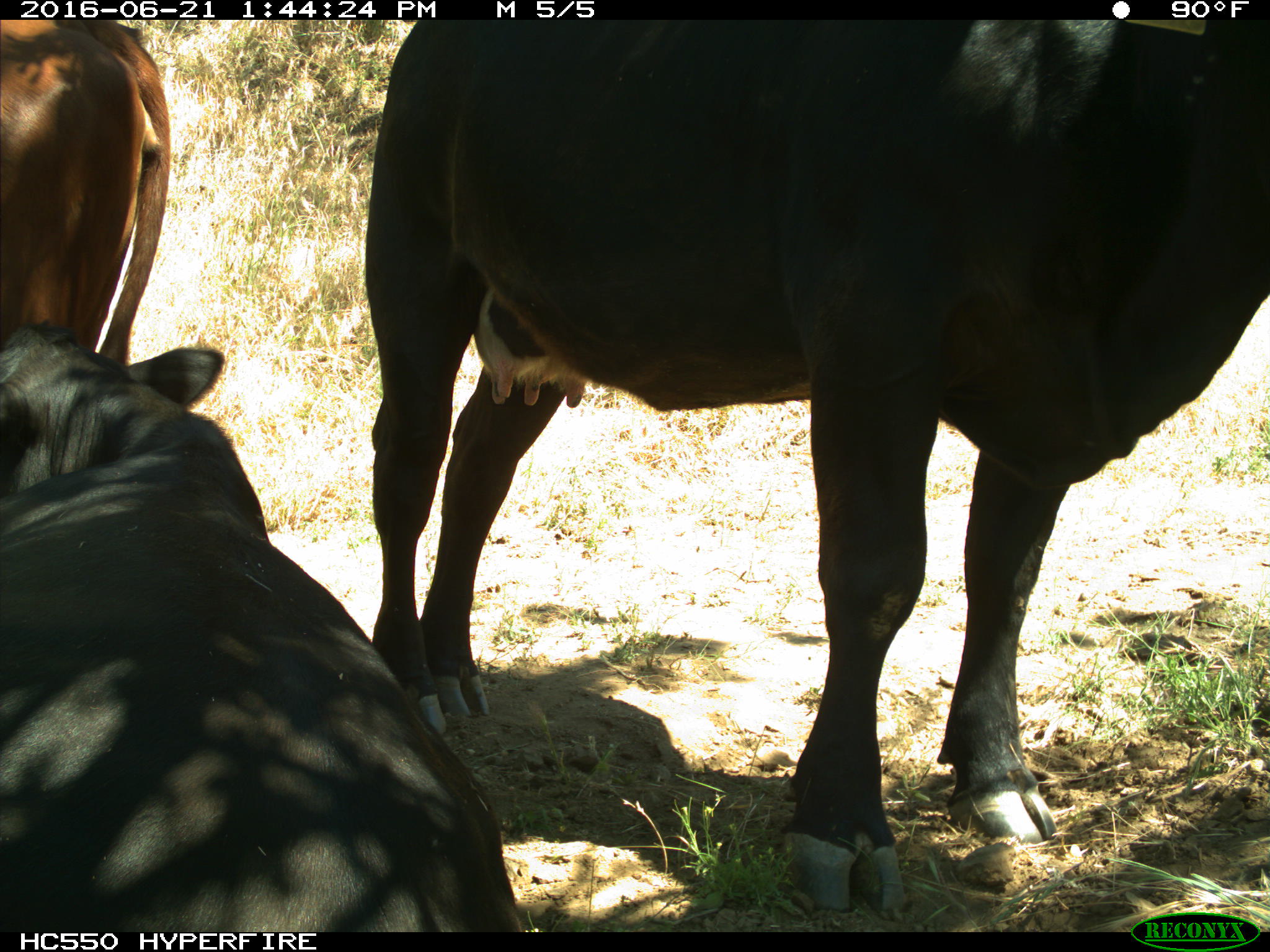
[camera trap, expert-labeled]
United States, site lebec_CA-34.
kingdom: Animalia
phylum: Chordata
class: Mammalia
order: Artiodactyla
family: Bovidae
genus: Bos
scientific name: Bos taurus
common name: domestic cow